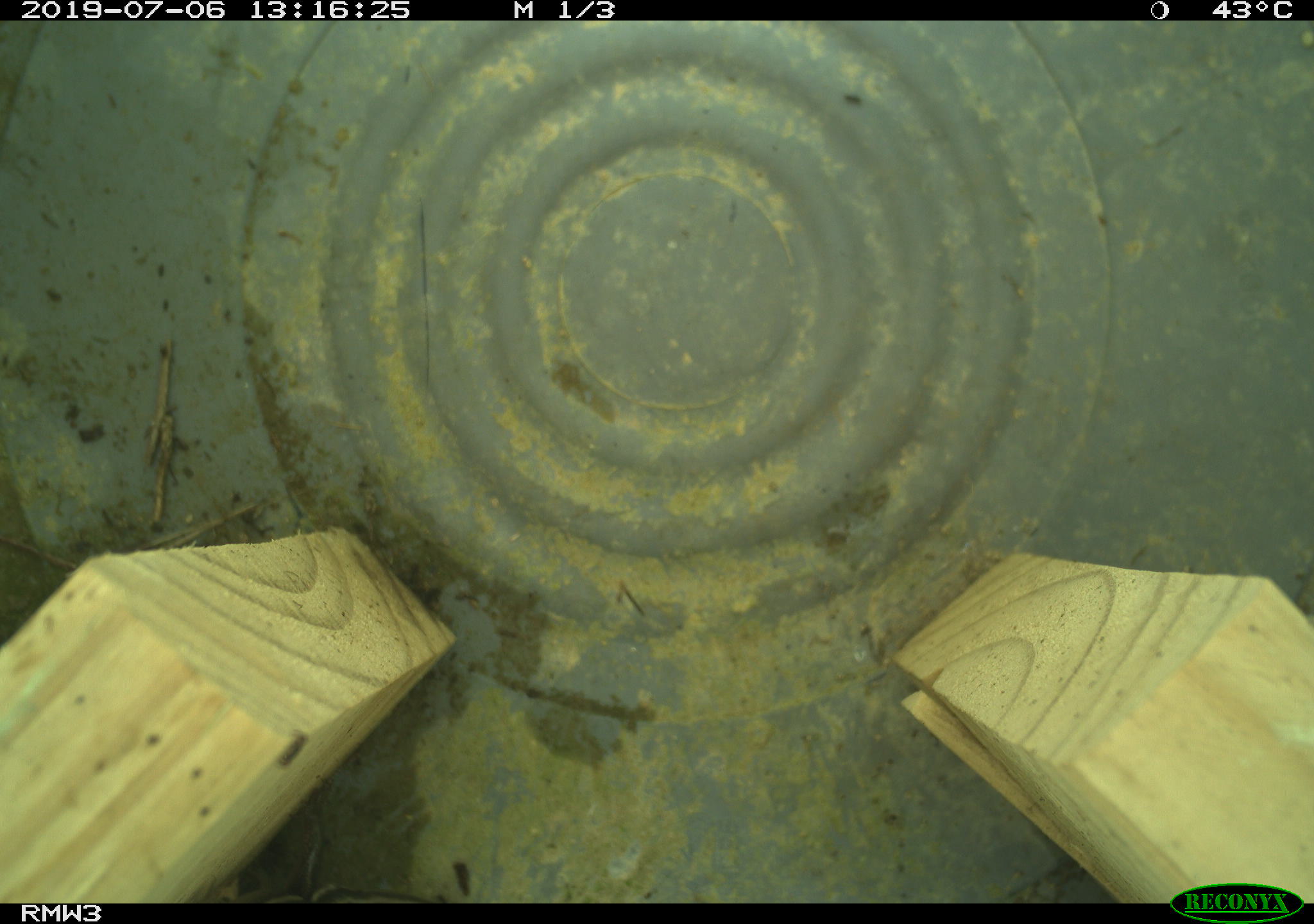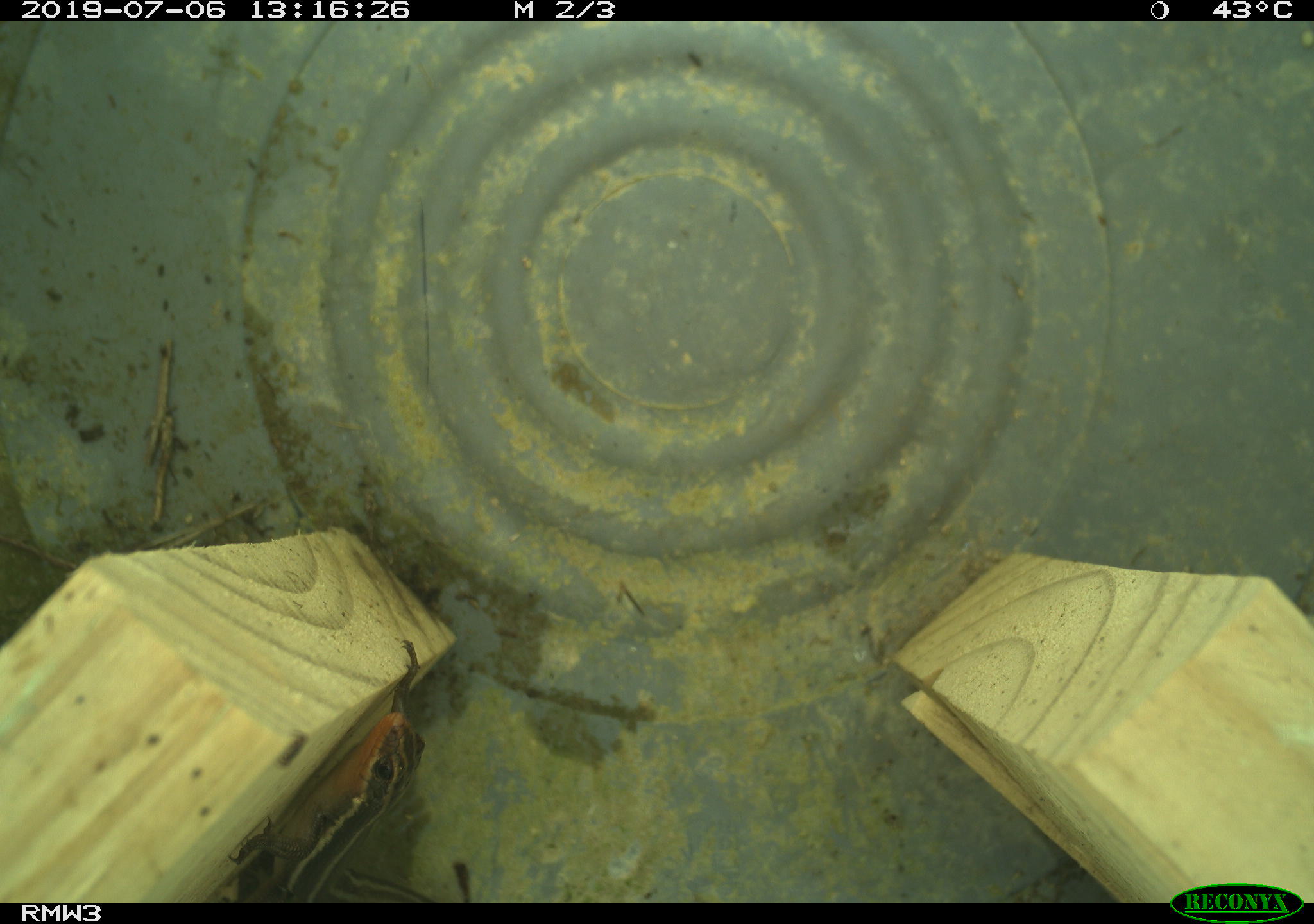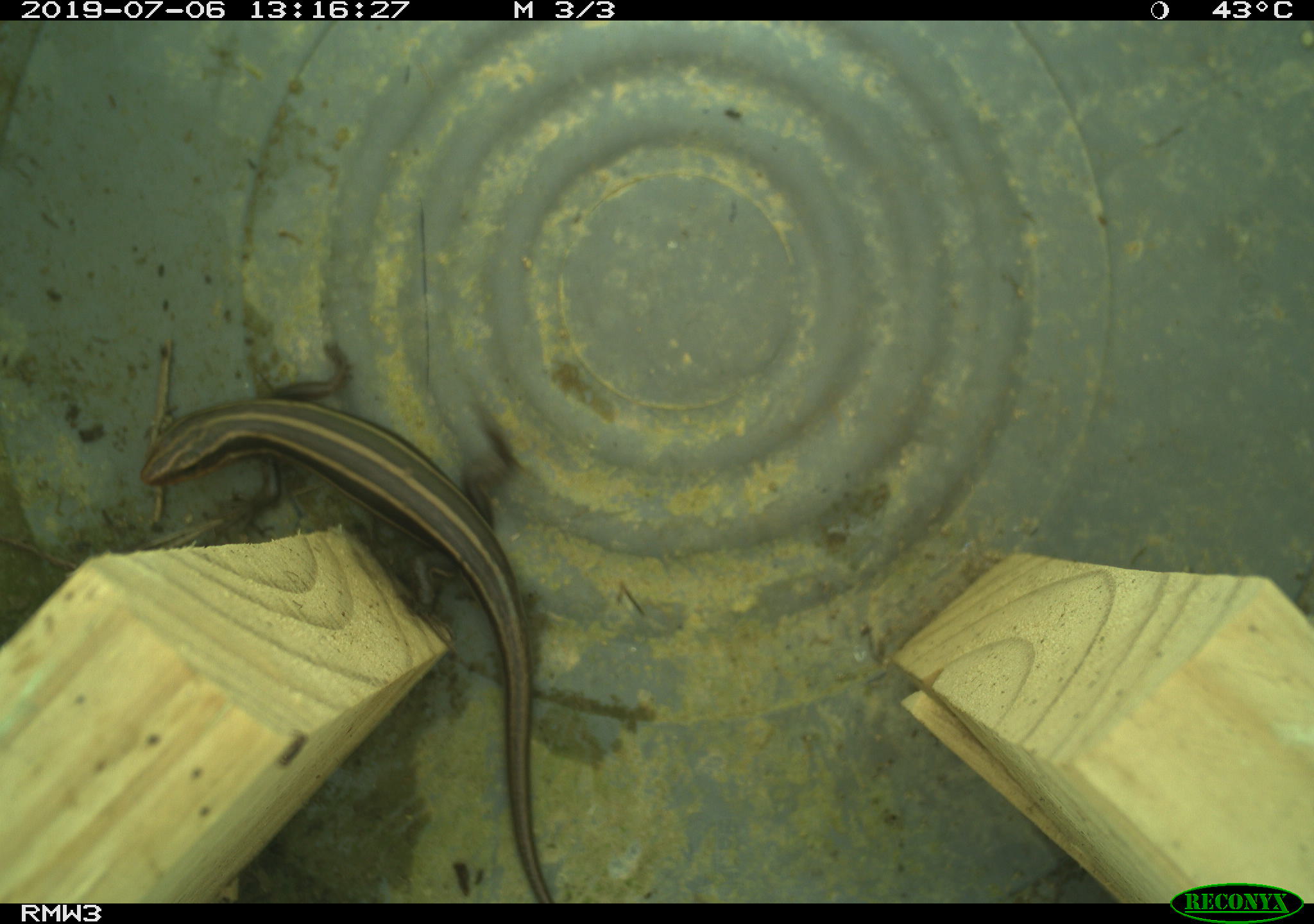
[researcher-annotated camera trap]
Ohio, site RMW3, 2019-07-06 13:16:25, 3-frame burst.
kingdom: Animalia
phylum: Chordata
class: Reptilia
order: Squamata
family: Scincidae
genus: Plestiodon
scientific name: Plestiodon fasciatus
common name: common five-lined skink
Common five-lined skink (Plestiodon fasciatus).